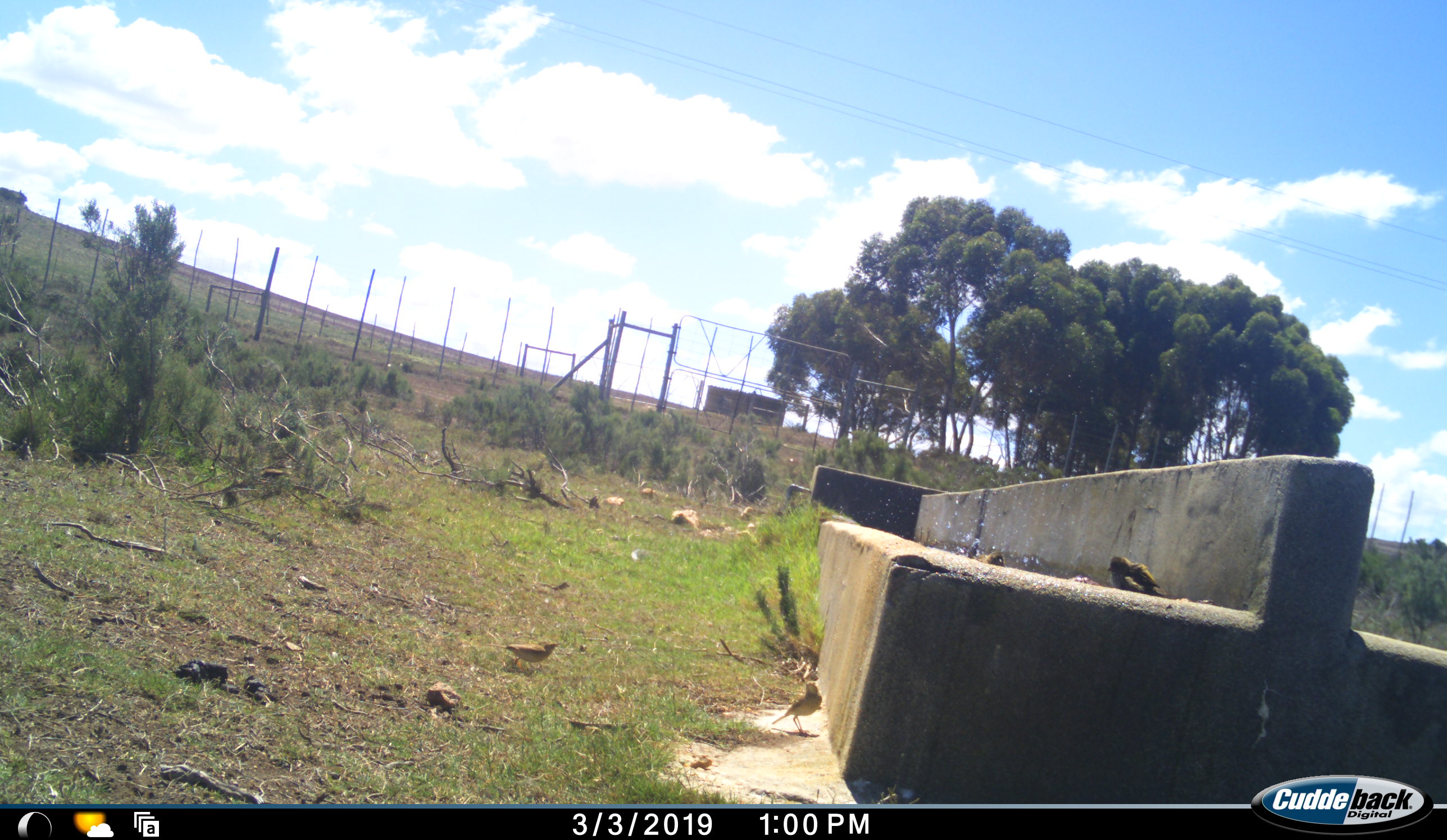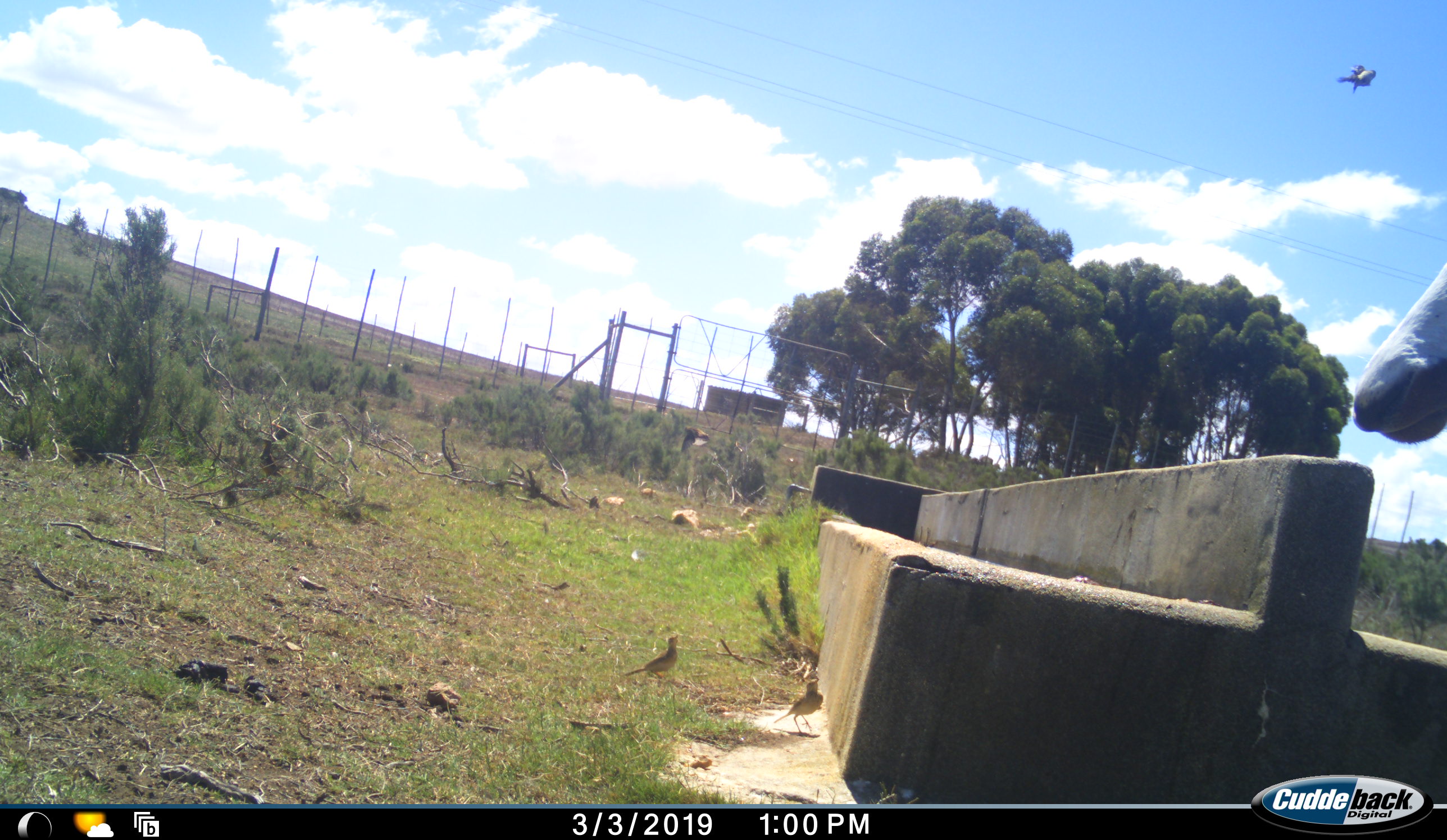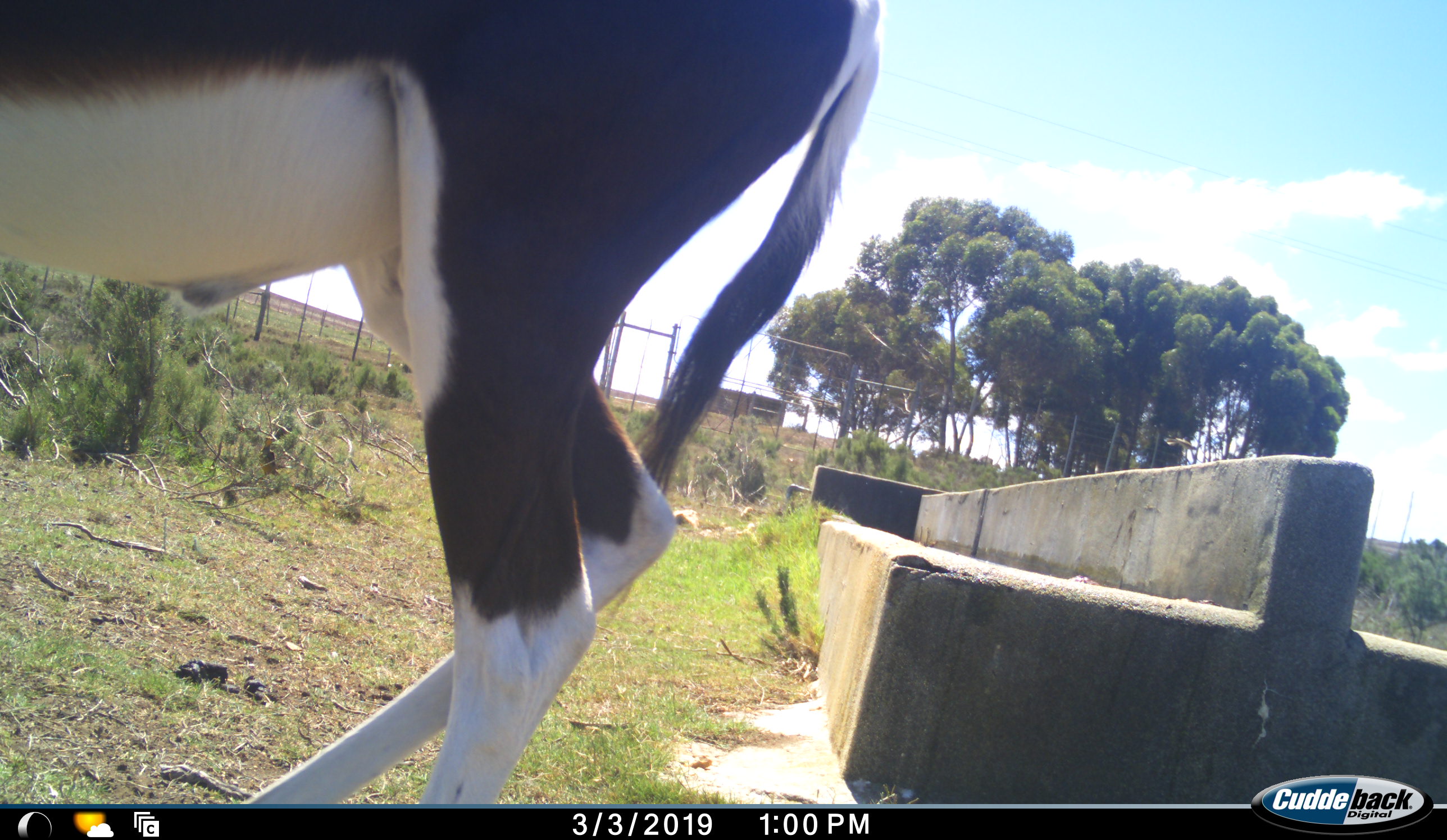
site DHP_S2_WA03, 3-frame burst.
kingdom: Animalia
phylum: Chordata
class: Mammalia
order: Artiodactyla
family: Bovidae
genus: Damaliscus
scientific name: Damaliscus pygargus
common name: bontebok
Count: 1.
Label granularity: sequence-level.